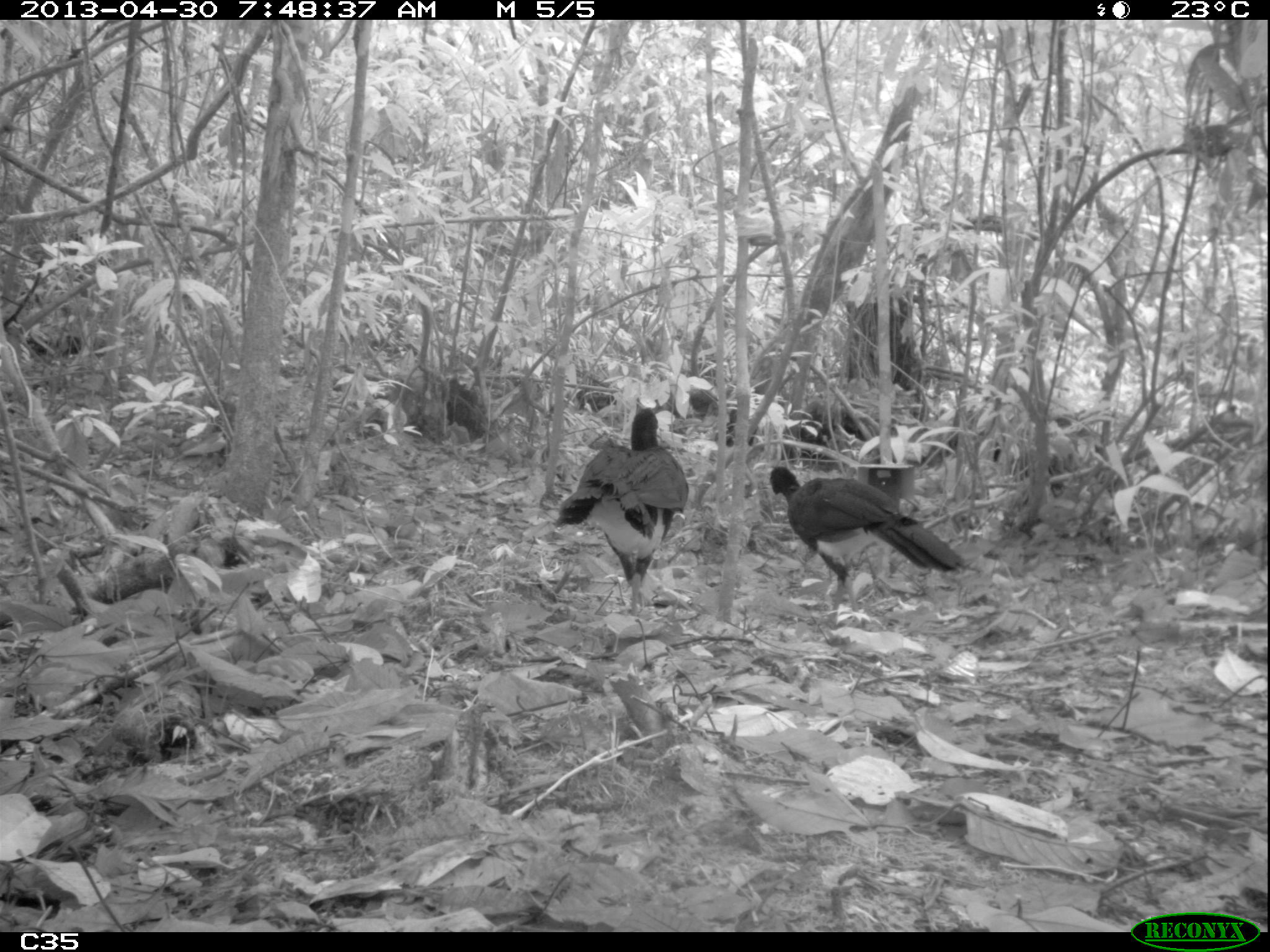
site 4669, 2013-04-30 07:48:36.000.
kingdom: Animalia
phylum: Chordata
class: Aves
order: Galliformes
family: Cracidae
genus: Crax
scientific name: Crax alector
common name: black curassow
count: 2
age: adult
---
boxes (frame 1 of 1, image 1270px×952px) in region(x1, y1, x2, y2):
crax alector: region(769, 466, 965, 614); region(552, 407, 688, 616)